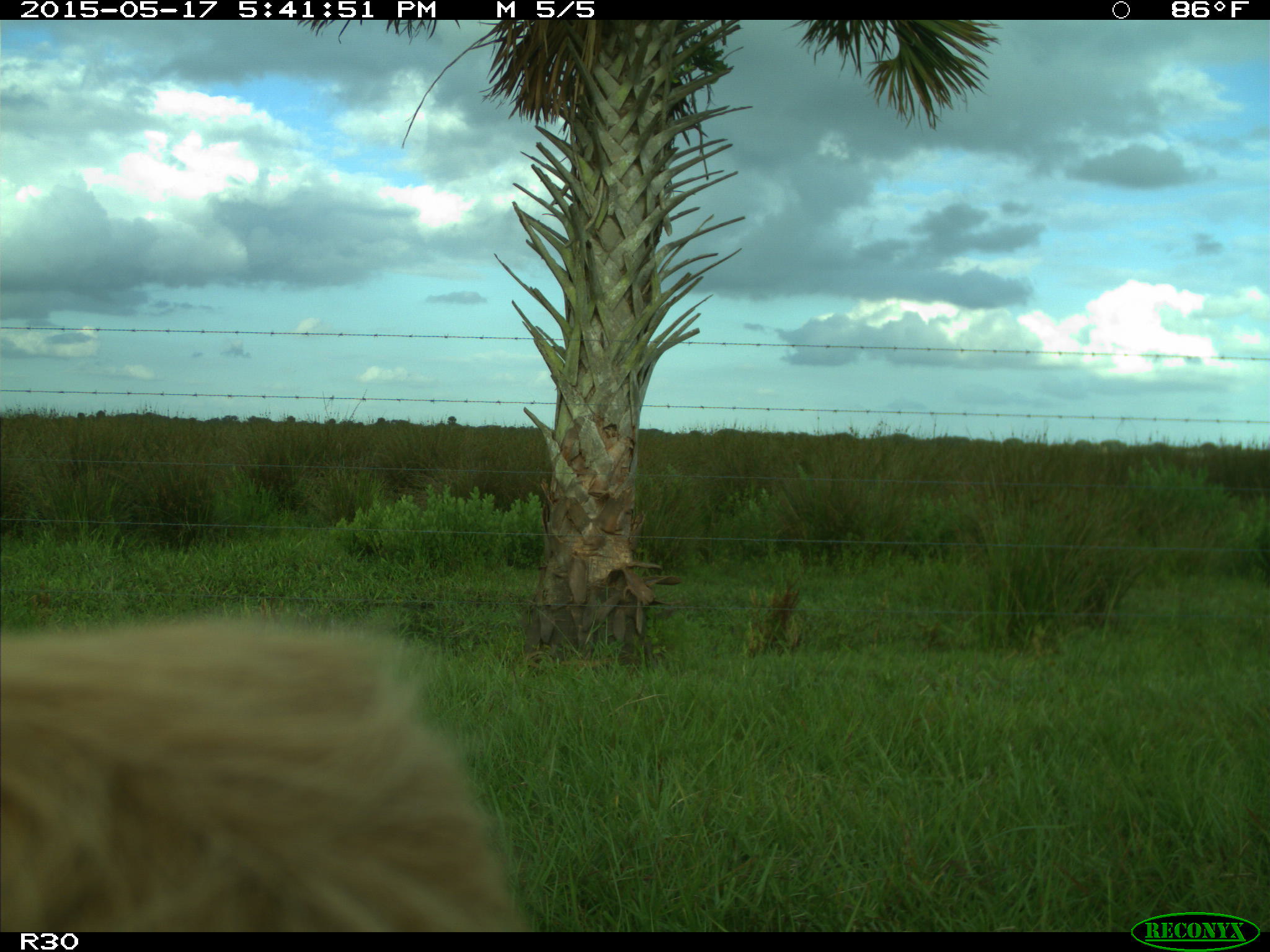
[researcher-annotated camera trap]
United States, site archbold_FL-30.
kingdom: Animalia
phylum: Chordata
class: Mammalia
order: Artiodactyla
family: Bovidae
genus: Bos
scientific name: Bos taurus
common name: domestic cow